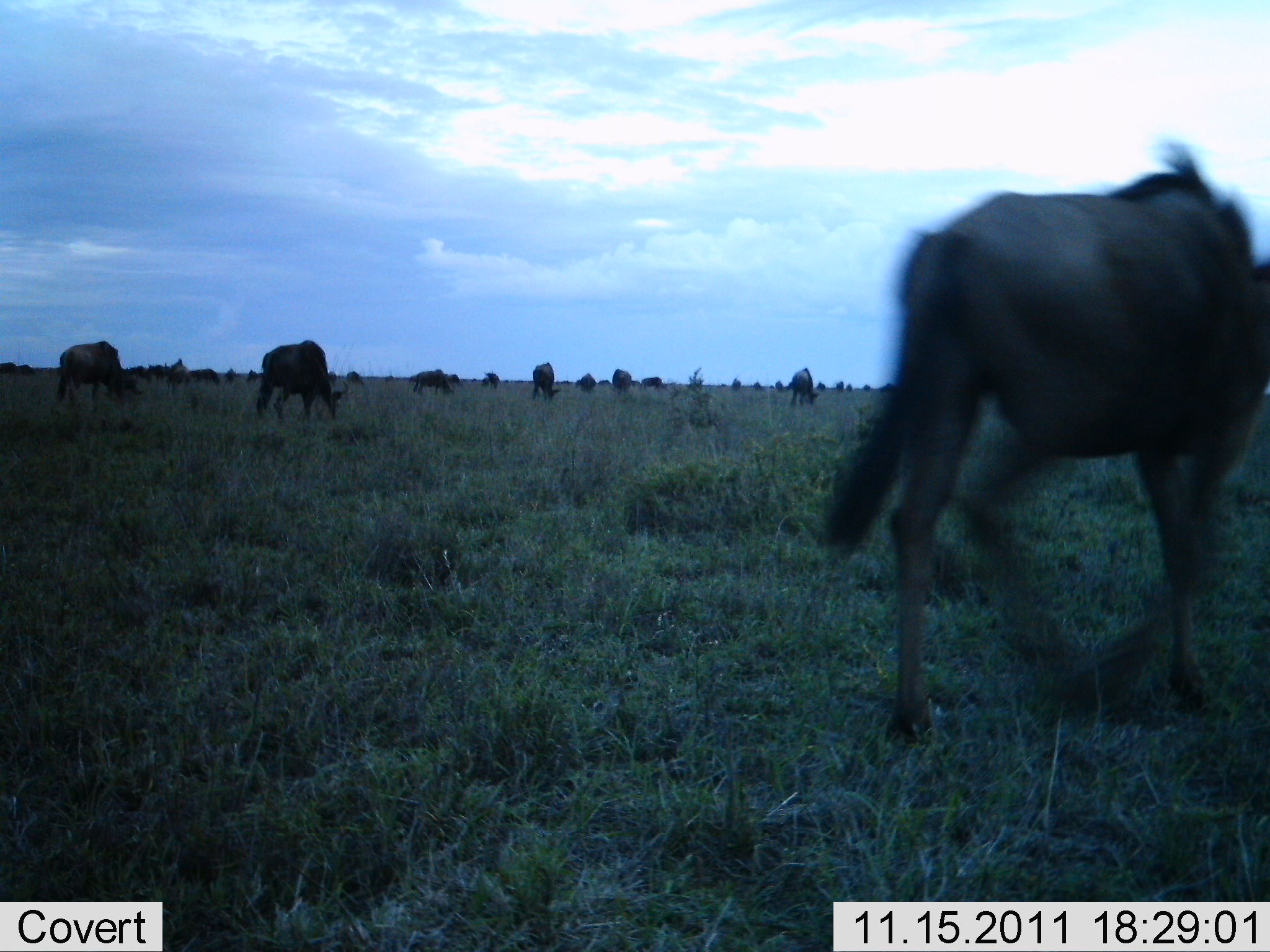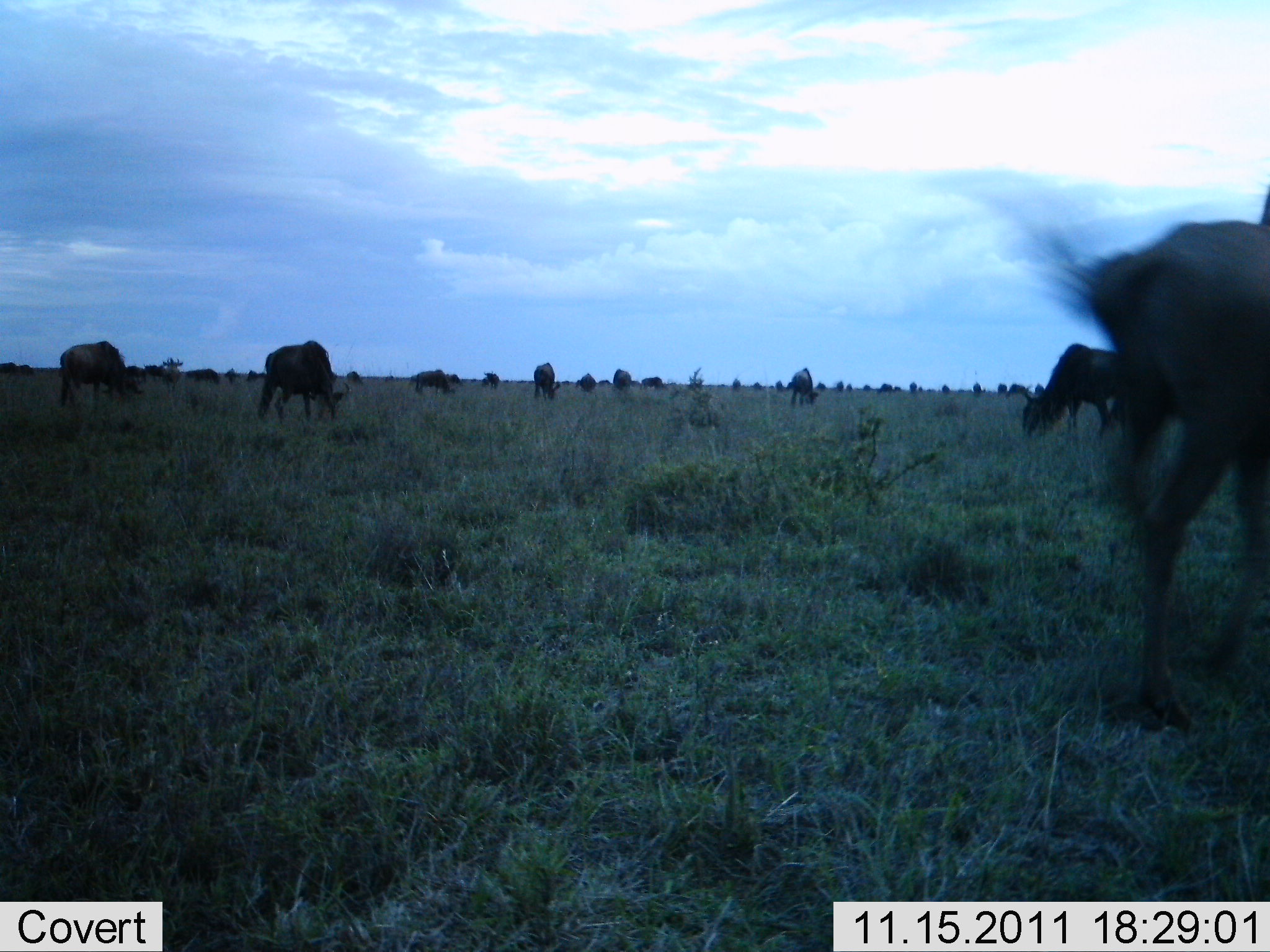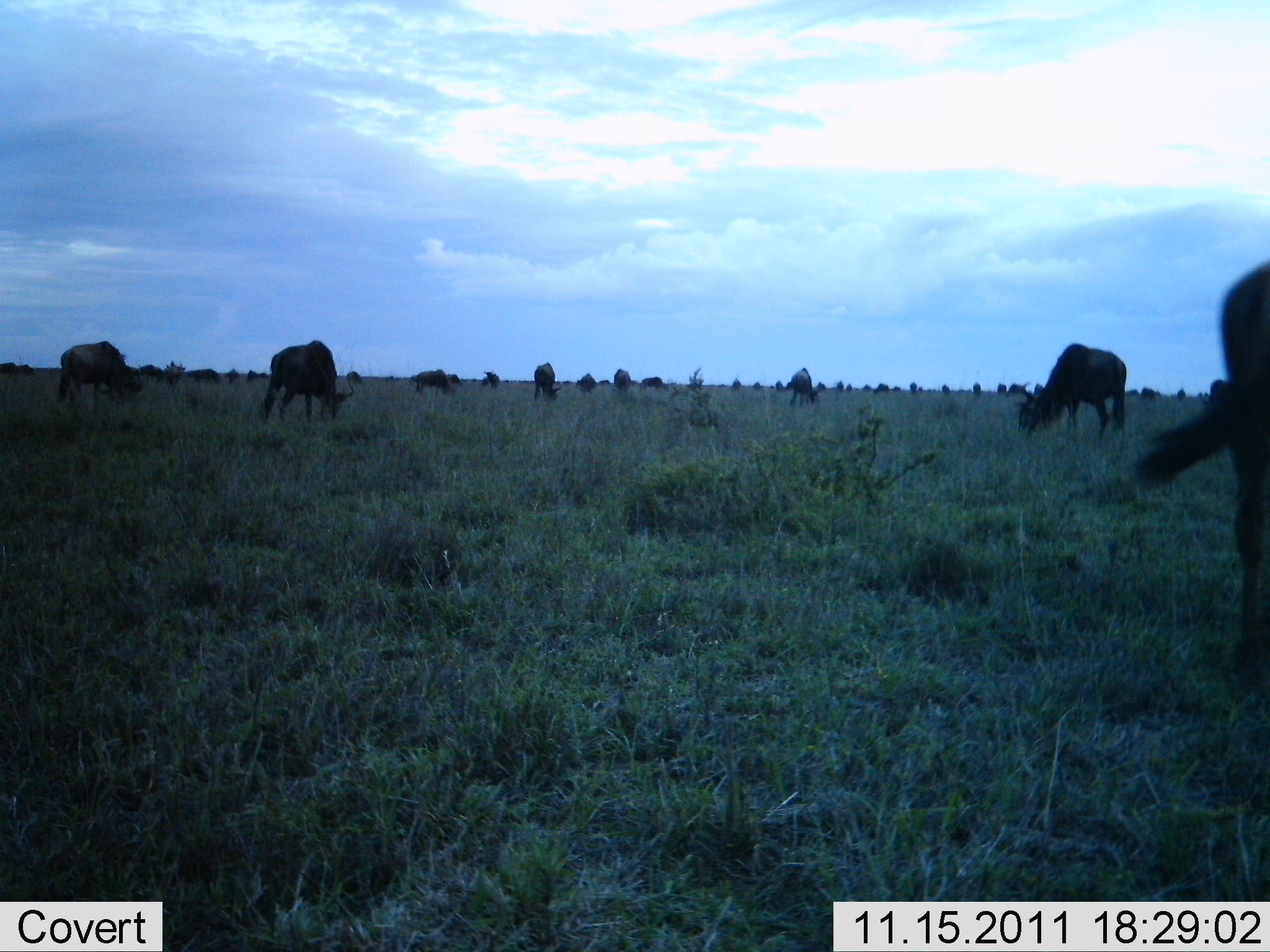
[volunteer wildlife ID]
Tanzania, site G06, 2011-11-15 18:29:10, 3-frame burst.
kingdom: Animalia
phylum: Chordata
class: Mammalia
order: Artiodactyla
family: Bovidae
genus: Connochaetes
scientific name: Connochaetes taurinus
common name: blue wildebeest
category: wildebeest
Wildebeest (blue wildebeest) (Connochaetes taurinus), count 11-50. Behavior (volunteer vote fractions): standing 15%, resting 0%, moving 62%, interacting 0%. Young present (vote fraction): 0%. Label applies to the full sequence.